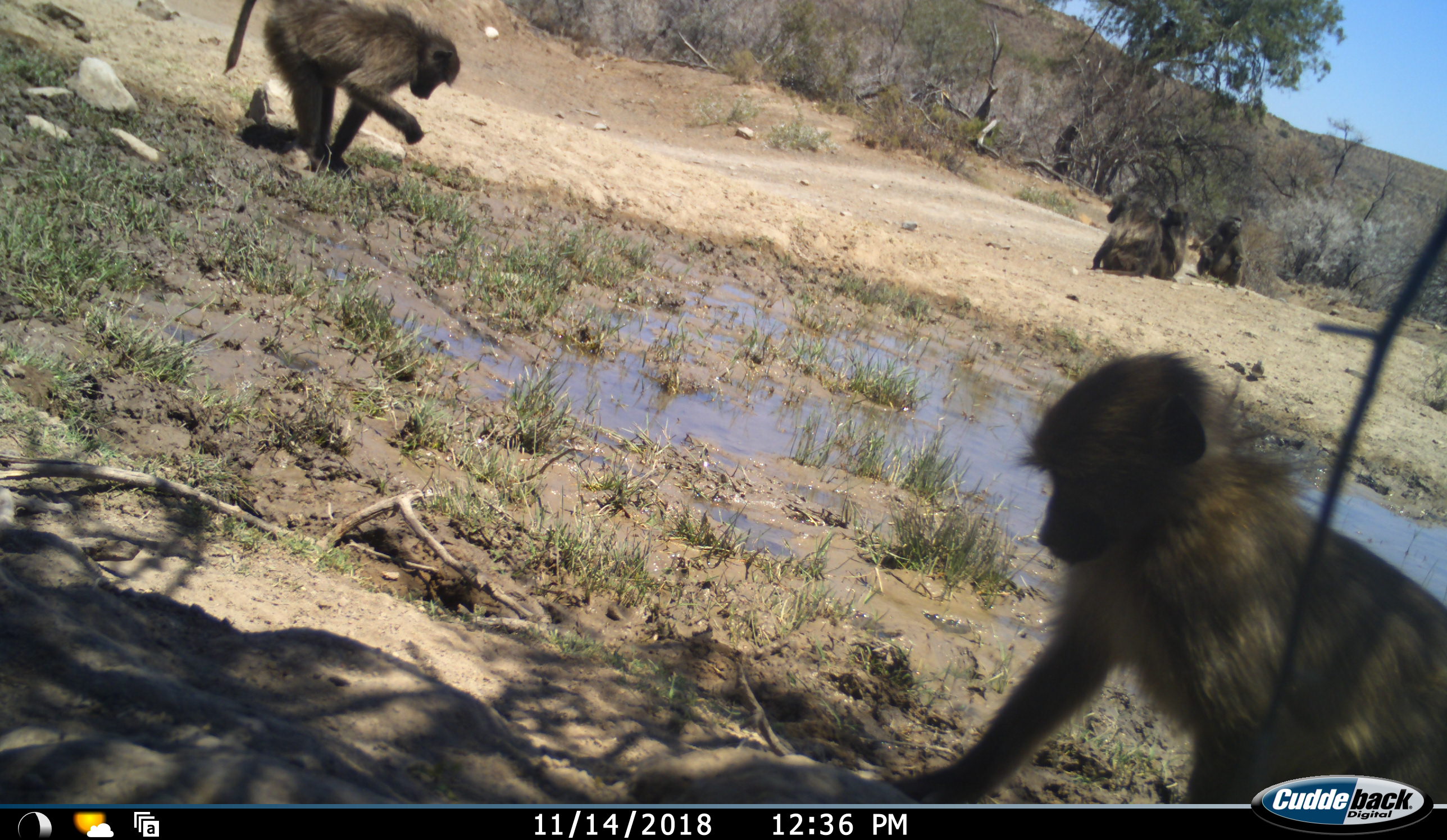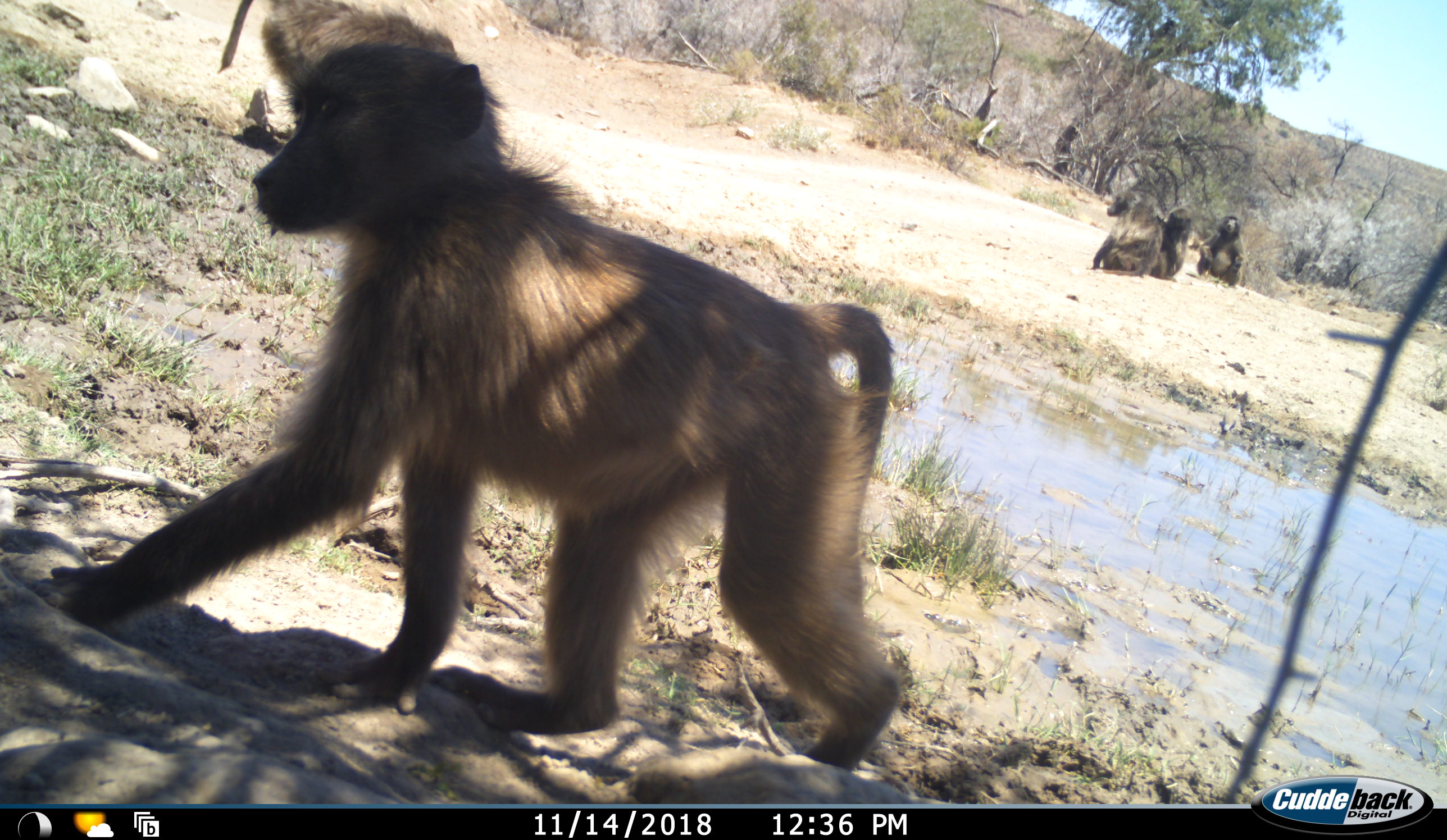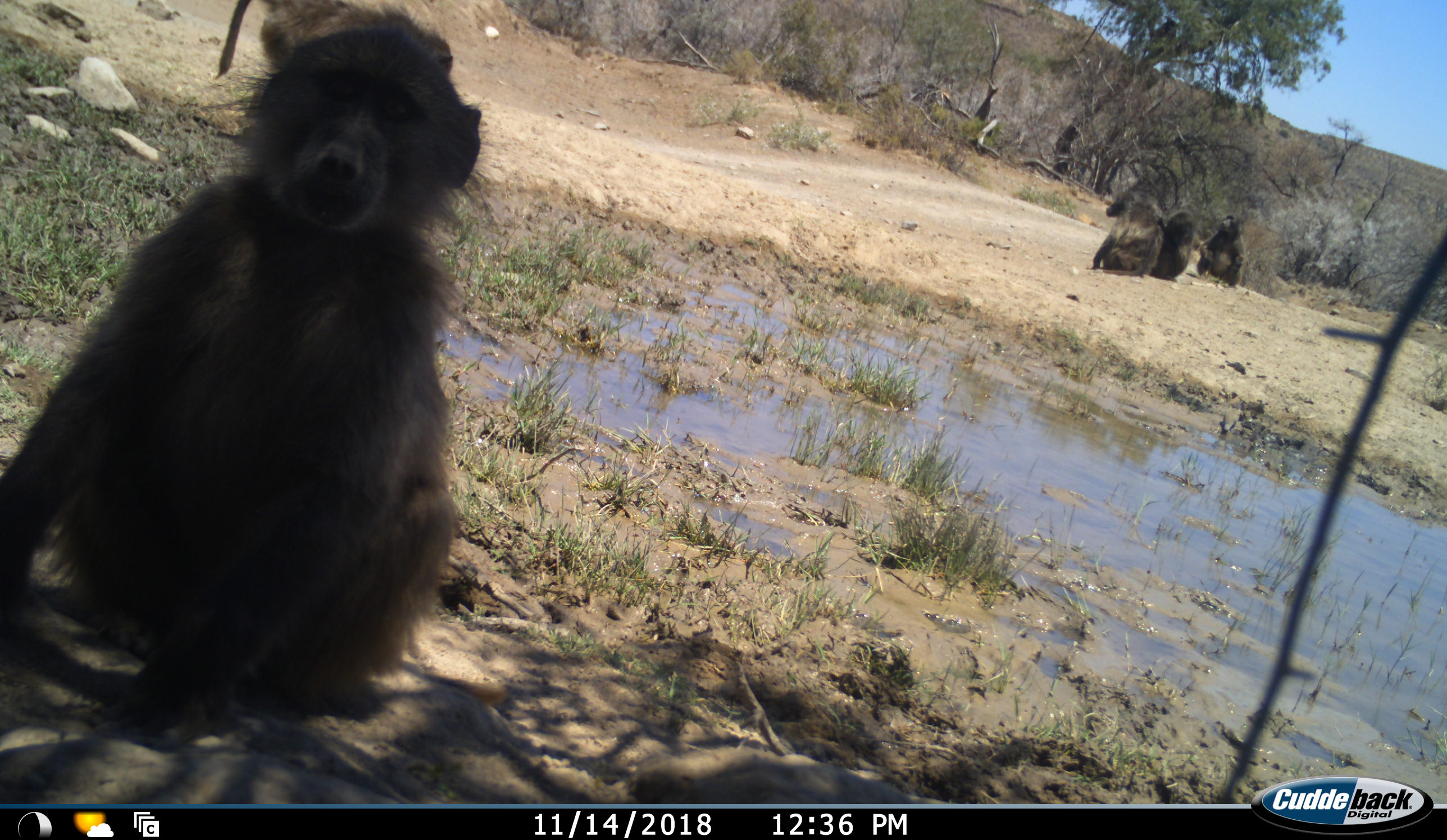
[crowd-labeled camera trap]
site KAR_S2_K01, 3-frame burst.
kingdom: Animalia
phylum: Chordata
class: Mammalia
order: Primates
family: Cercopithecidae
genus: Papio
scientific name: Papio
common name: baboon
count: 6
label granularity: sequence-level